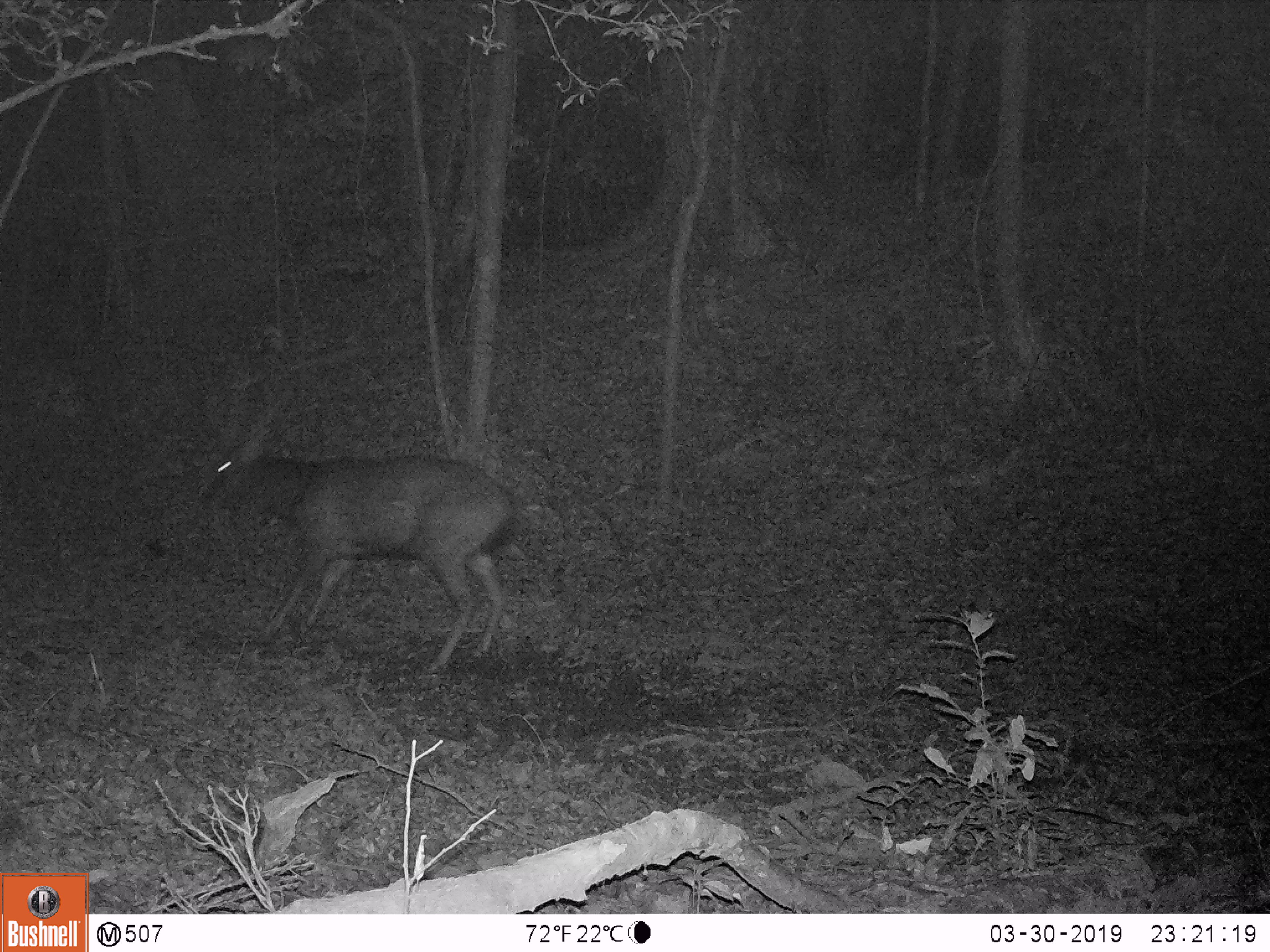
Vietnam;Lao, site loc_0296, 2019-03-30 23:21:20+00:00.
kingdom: Animalia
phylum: Chordata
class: Mammalia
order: Artiodactyla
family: Cervidae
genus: Rusa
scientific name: Rusa unicolor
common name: sambar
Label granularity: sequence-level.